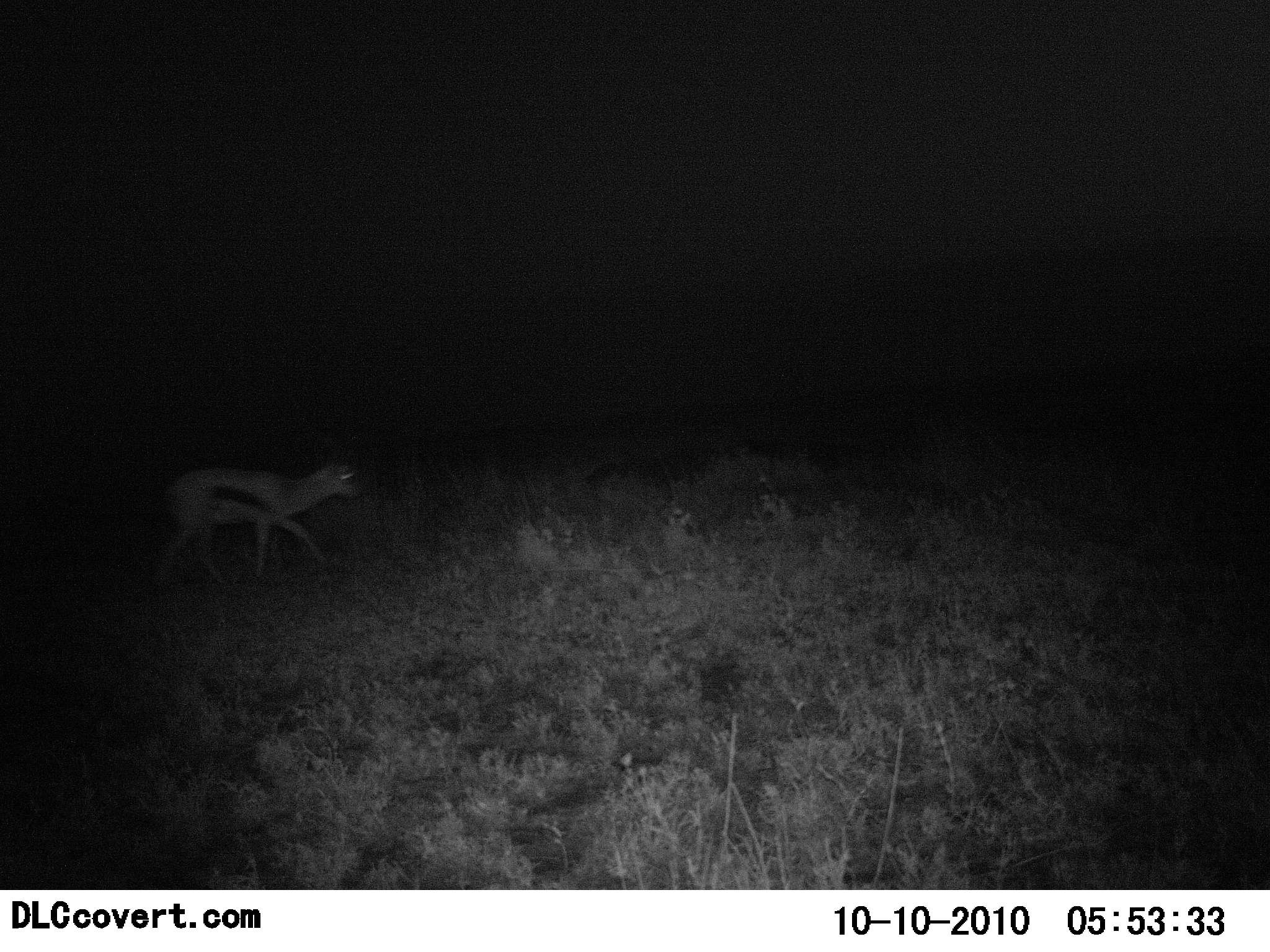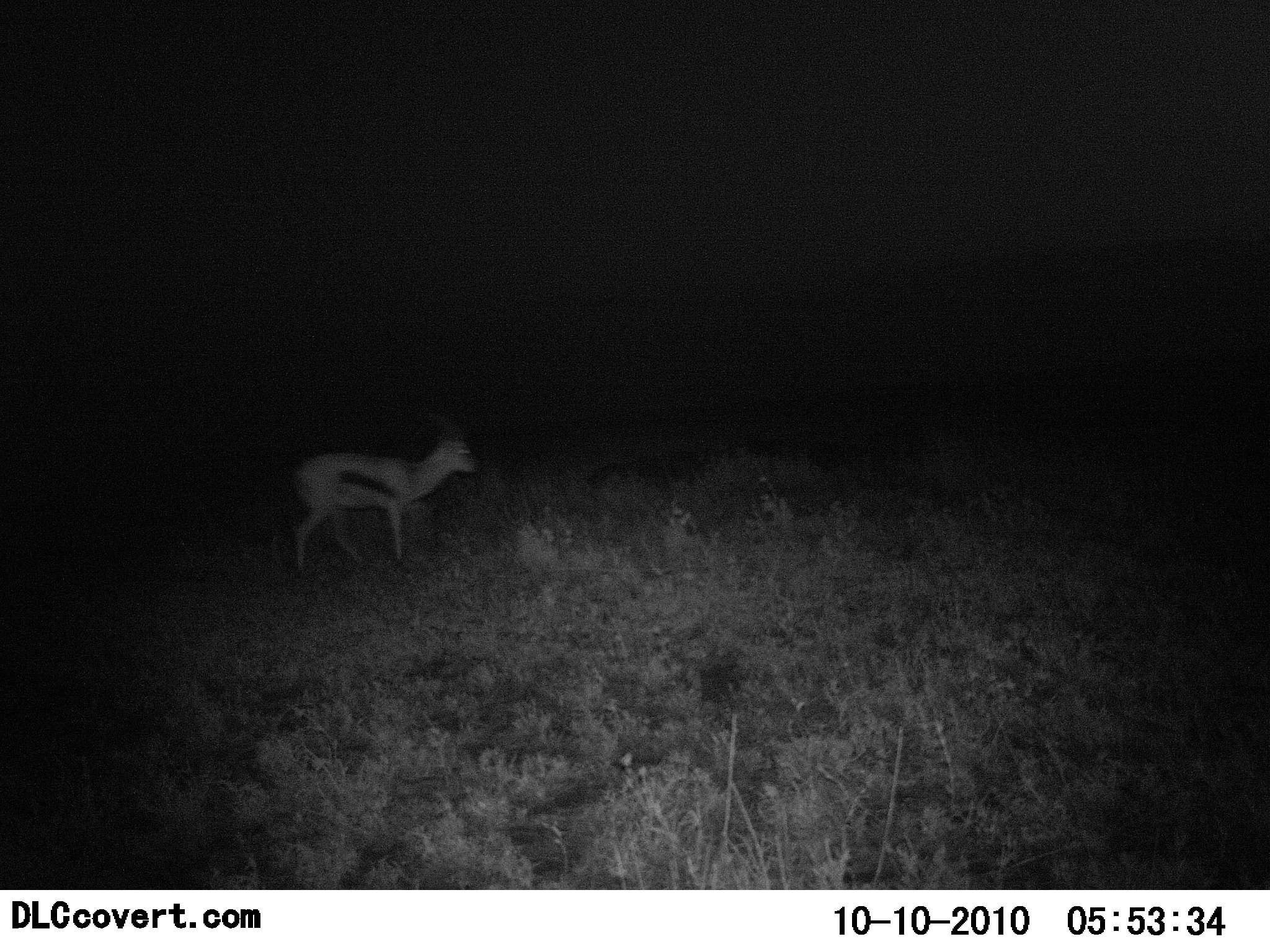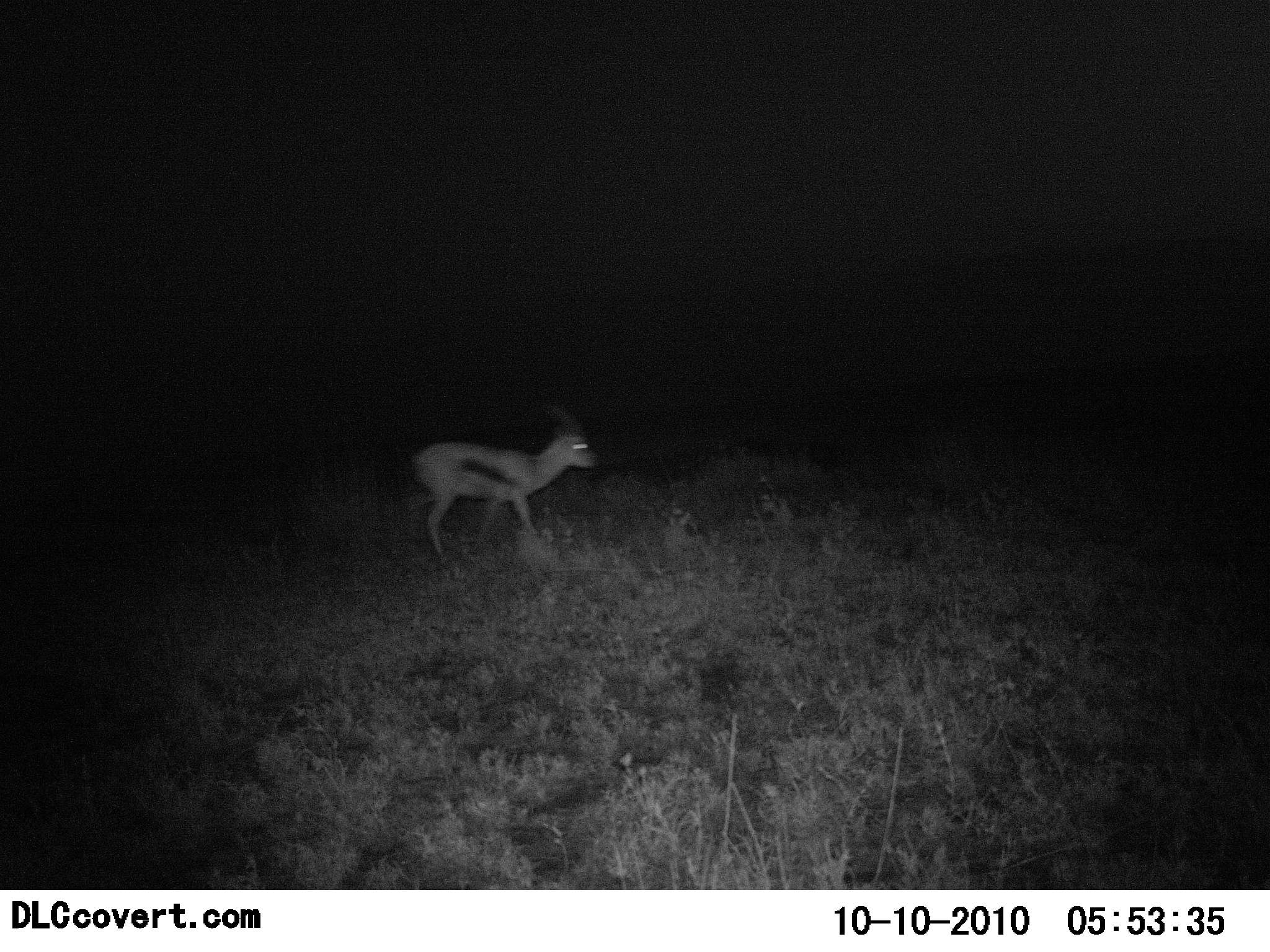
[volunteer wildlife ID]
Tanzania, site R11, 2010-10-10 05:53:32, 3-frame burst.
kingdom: Animalia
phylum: Chordata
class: Mammalia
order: Artiodactyla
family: Bovidae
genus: Eudorcas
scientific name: Eudorcas thomsonii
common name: thomson's gazelle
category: gazellethomsons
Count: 1.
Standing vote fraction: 11%.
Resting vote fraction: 0%.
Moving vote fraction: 89%.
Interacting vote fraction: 0%.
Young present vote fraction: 0%.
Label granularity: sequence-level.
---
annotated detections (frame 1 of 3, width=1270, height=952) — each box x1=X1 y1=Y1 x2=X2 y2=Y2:
animal: x1=158 y1=460 x2=364 y2=594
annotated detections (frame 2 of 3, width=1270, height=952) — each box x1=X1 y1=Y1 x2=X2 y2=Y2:
animal: x1=294 y1=425 x2=480 y2=579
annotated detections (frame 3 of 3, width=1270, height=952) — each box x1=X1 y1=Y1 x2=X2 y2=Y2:
animal: x1=404 y1=401 x2=600 y2=564